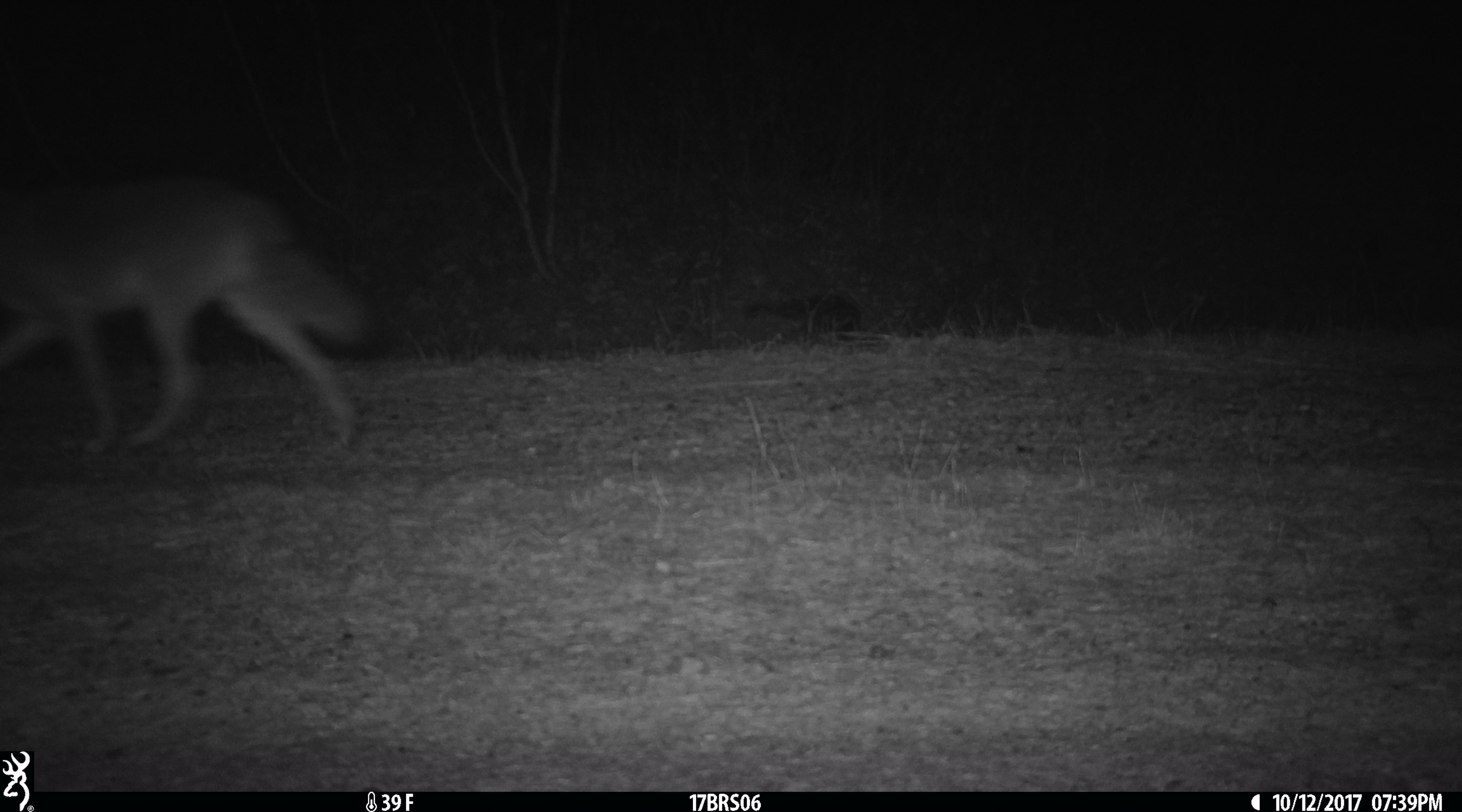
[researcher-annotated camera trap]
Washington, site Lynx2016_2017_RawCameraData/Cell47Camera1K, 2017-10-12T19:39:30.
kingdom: Animalia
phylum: Chordata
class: Mammalia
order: Carnivora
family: Canidae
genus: Canis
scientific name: Canis latrans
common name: coyote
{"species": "Canis latrans (coyote)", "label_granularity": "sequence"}